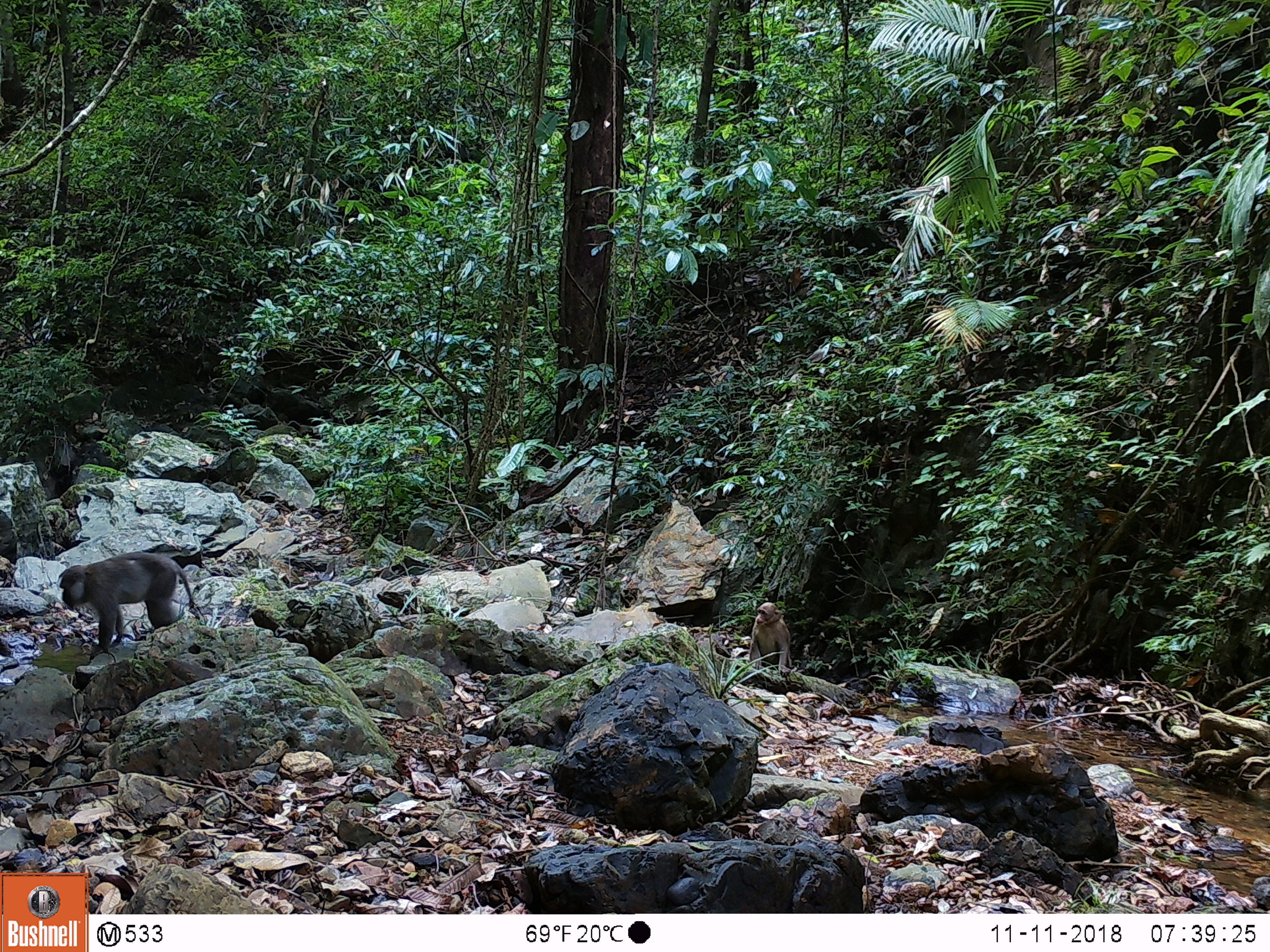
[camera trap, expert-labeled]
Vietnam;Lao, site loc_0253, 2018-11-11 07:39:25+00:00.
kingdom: Animalia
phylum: Chordata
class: Mammalia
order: Primates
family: Cercopithecidae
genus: Macaca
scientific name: Macaca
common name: macaques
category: assam or rhesus macaque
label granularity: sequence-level